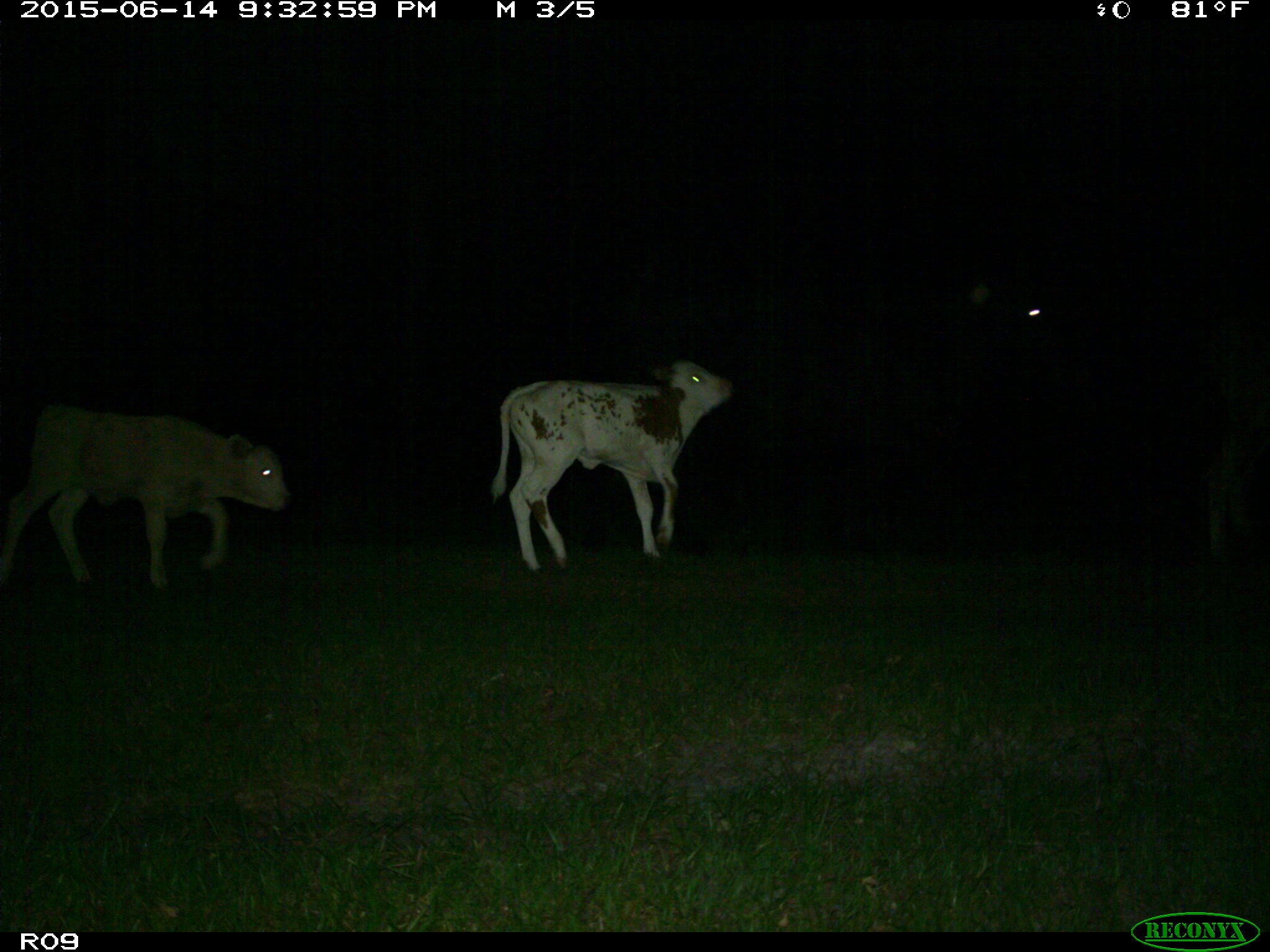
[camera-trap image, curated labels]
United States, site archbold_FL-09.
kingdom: Animalia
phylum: Chordata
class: Mammalia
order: Artiodactyla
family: Bovidae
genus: Bos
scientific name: Bos taurus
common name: domestic cow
Bos taurus (domestic cow).